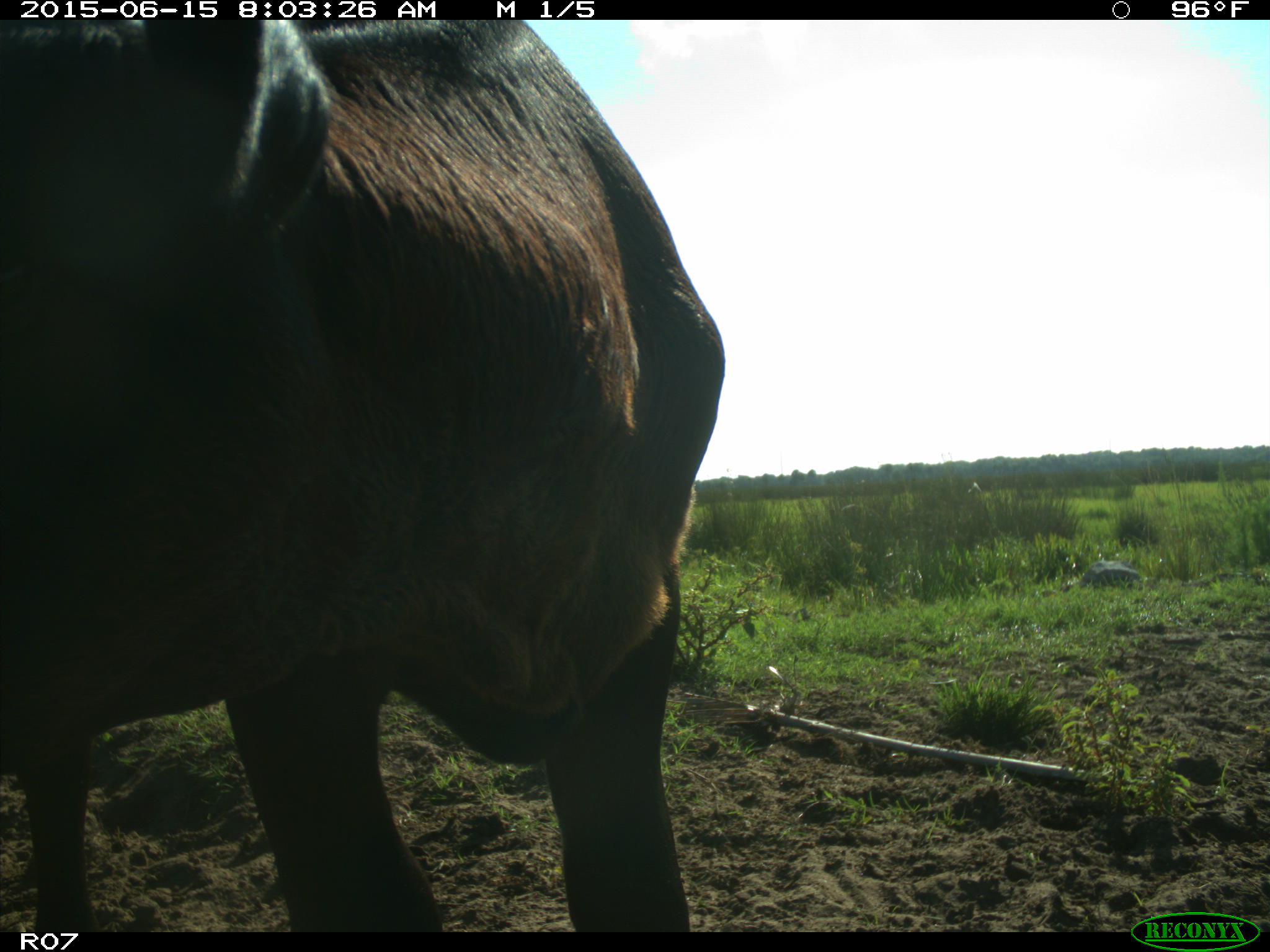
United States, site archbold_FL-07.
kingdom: Animalia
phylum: Chordata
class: Mammalia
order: Artiodactyla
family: Bovidae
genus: Bos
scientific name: Bos taurus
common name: domestic cow